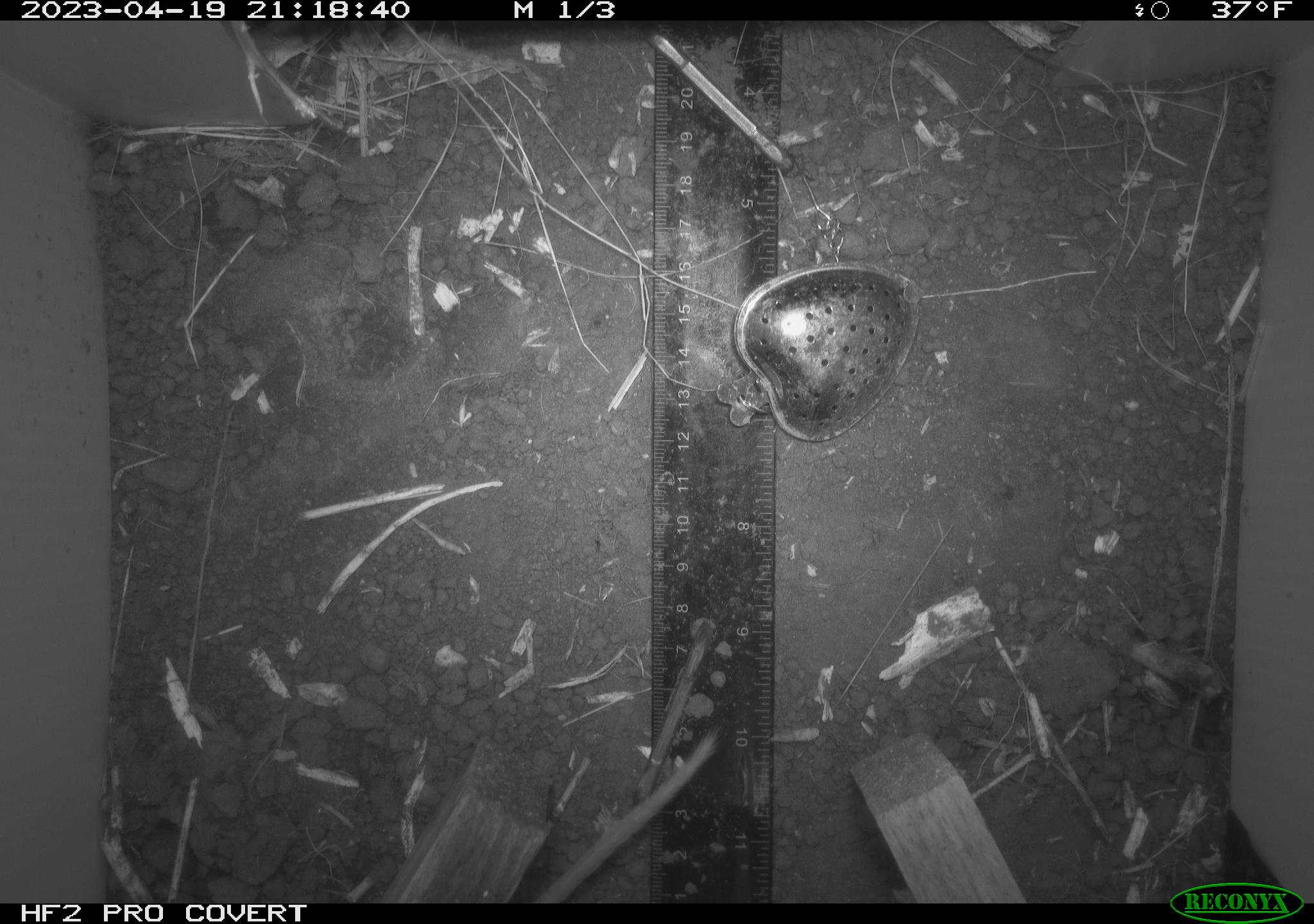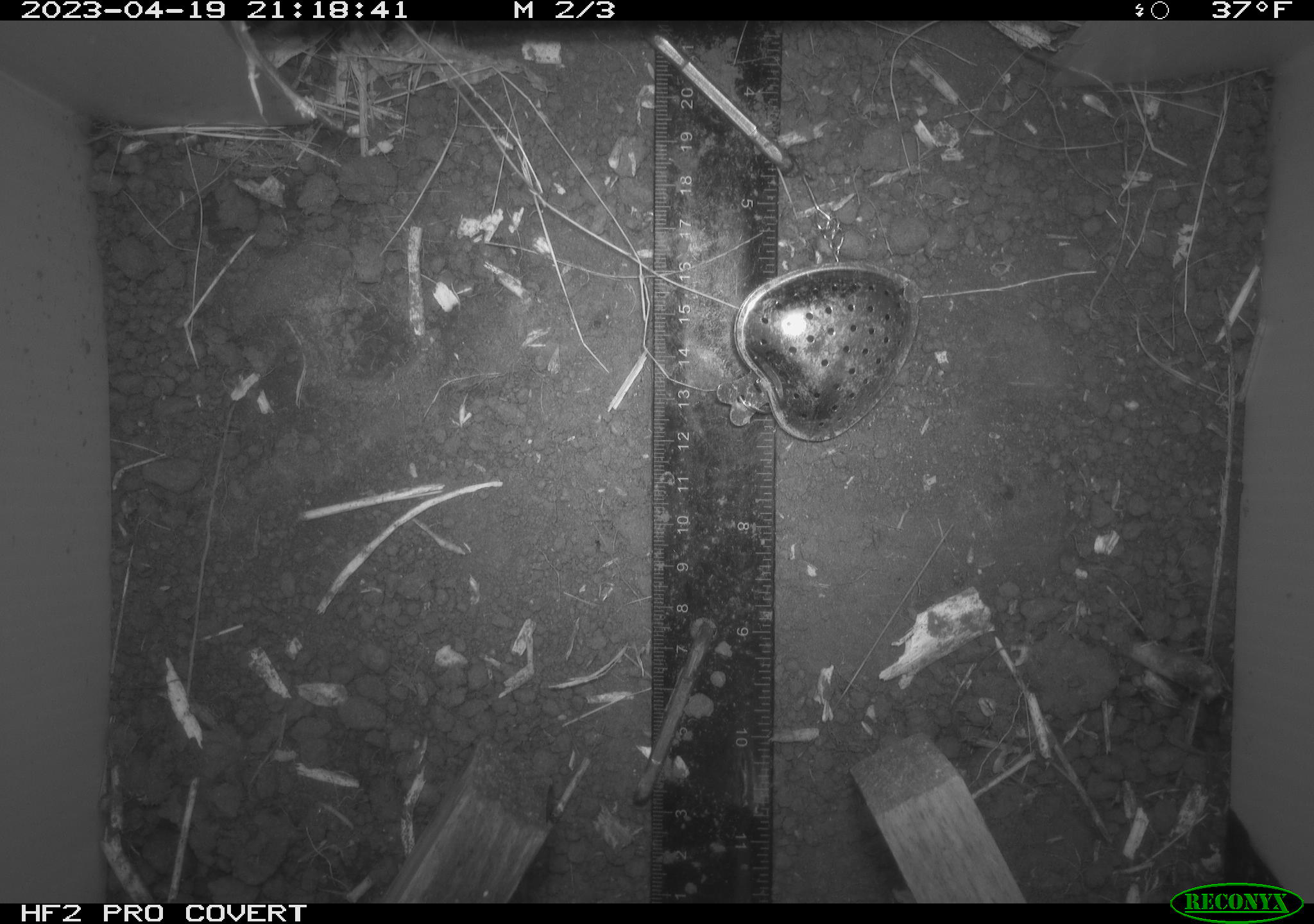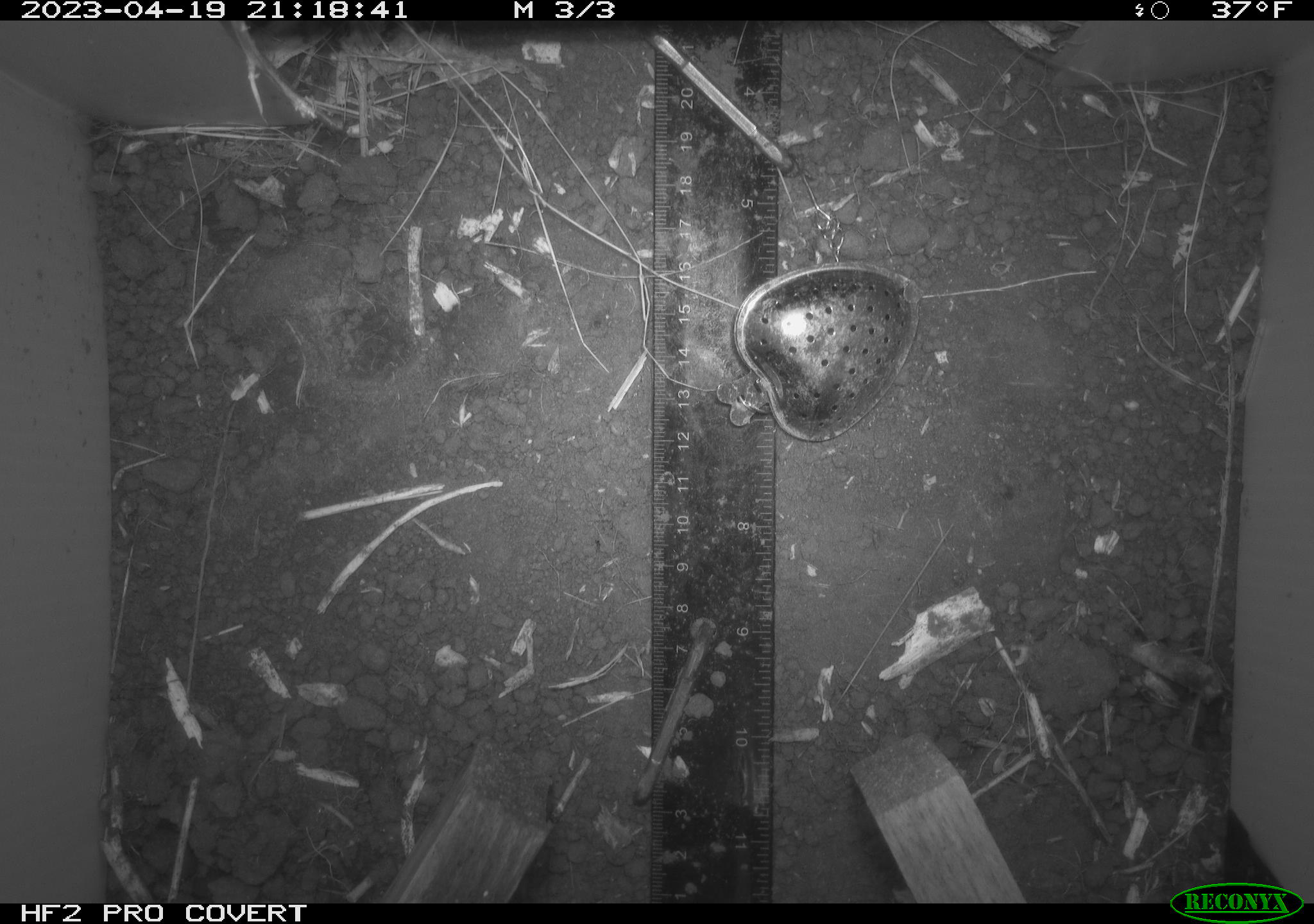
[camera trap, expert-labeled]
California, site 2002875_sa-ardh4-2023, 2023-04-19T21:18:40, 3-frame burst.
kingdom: Animalia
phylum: Chordata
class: Mammalia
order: Rodentia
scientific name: Rodentia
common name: mouse species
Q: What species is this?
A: Mouse species (Rodentia).